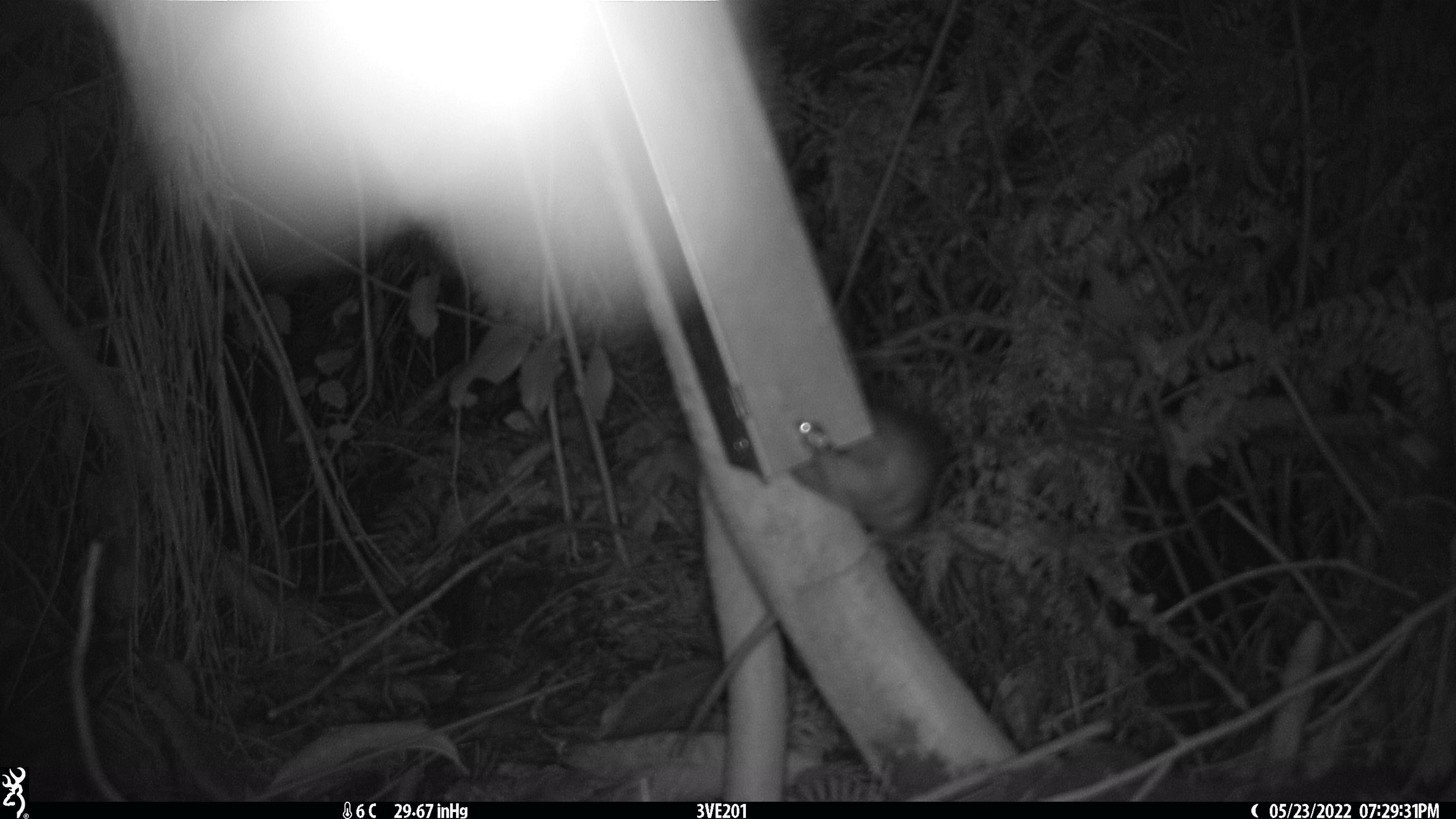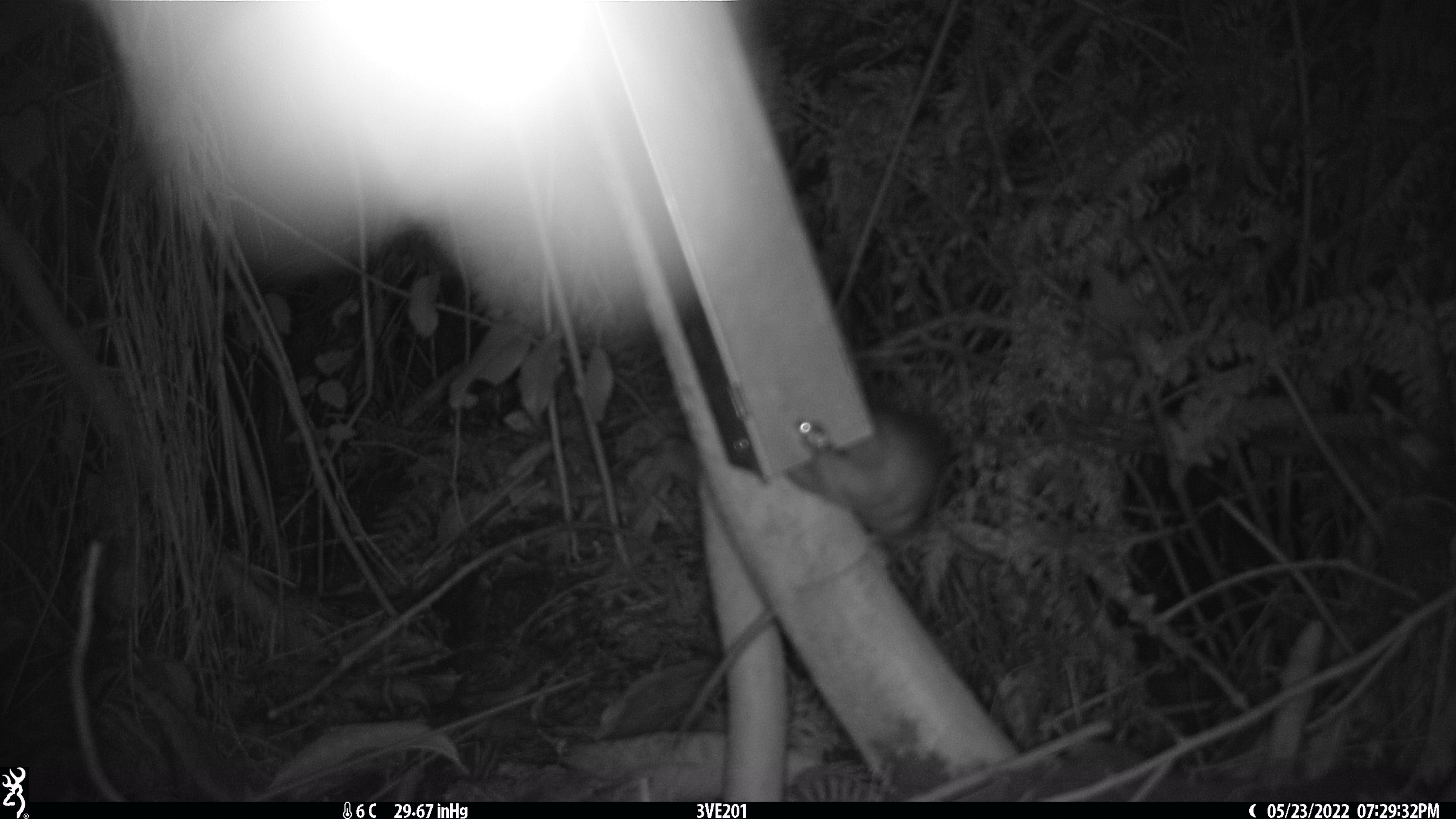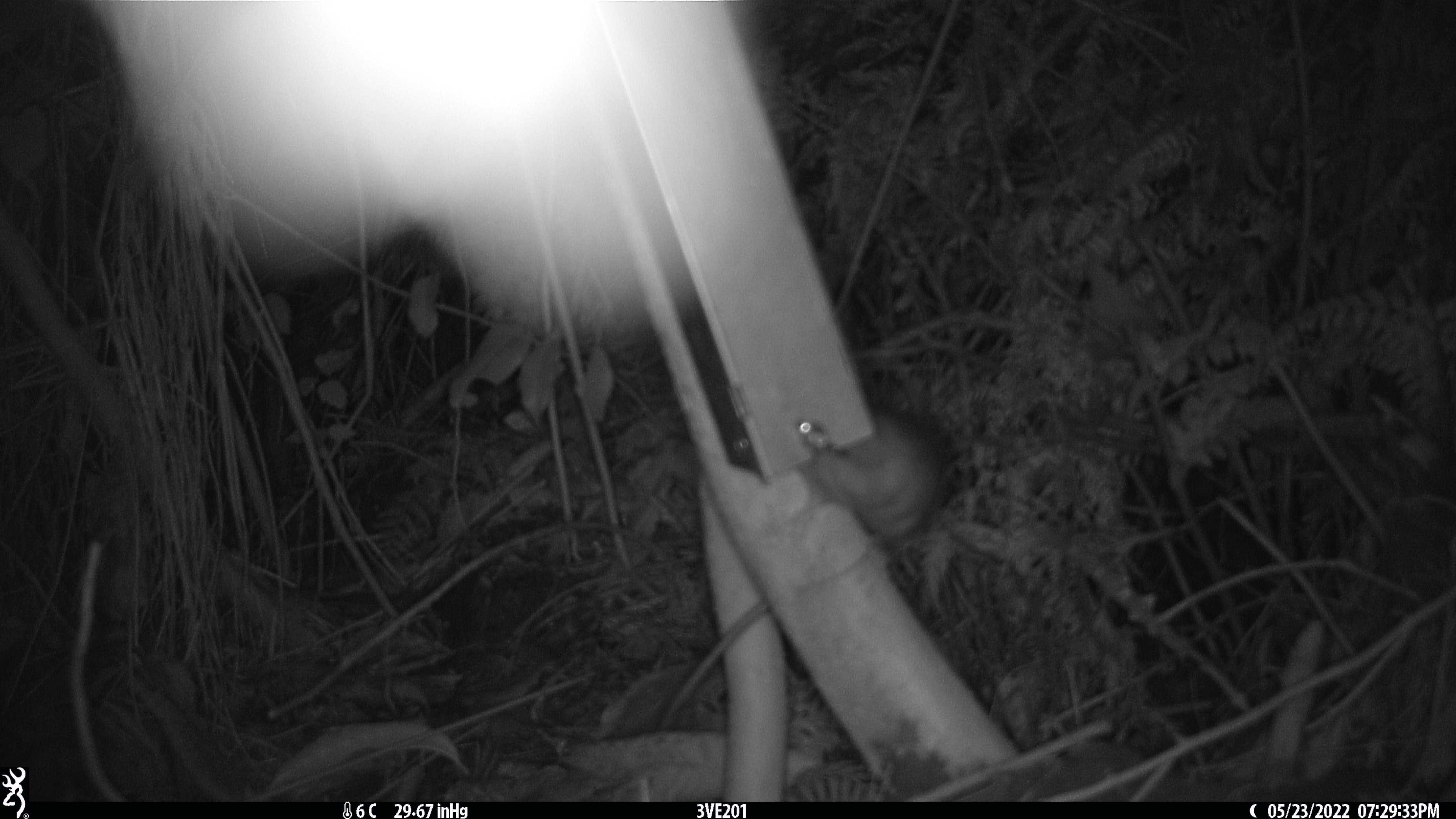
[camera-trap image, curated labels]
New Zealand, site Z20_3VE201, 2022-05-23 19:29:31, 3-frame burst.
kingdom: Animalia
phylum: Chordata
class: Mammalia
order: Rodentia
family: Muridae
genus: Rattus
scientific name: Rattus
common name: rat